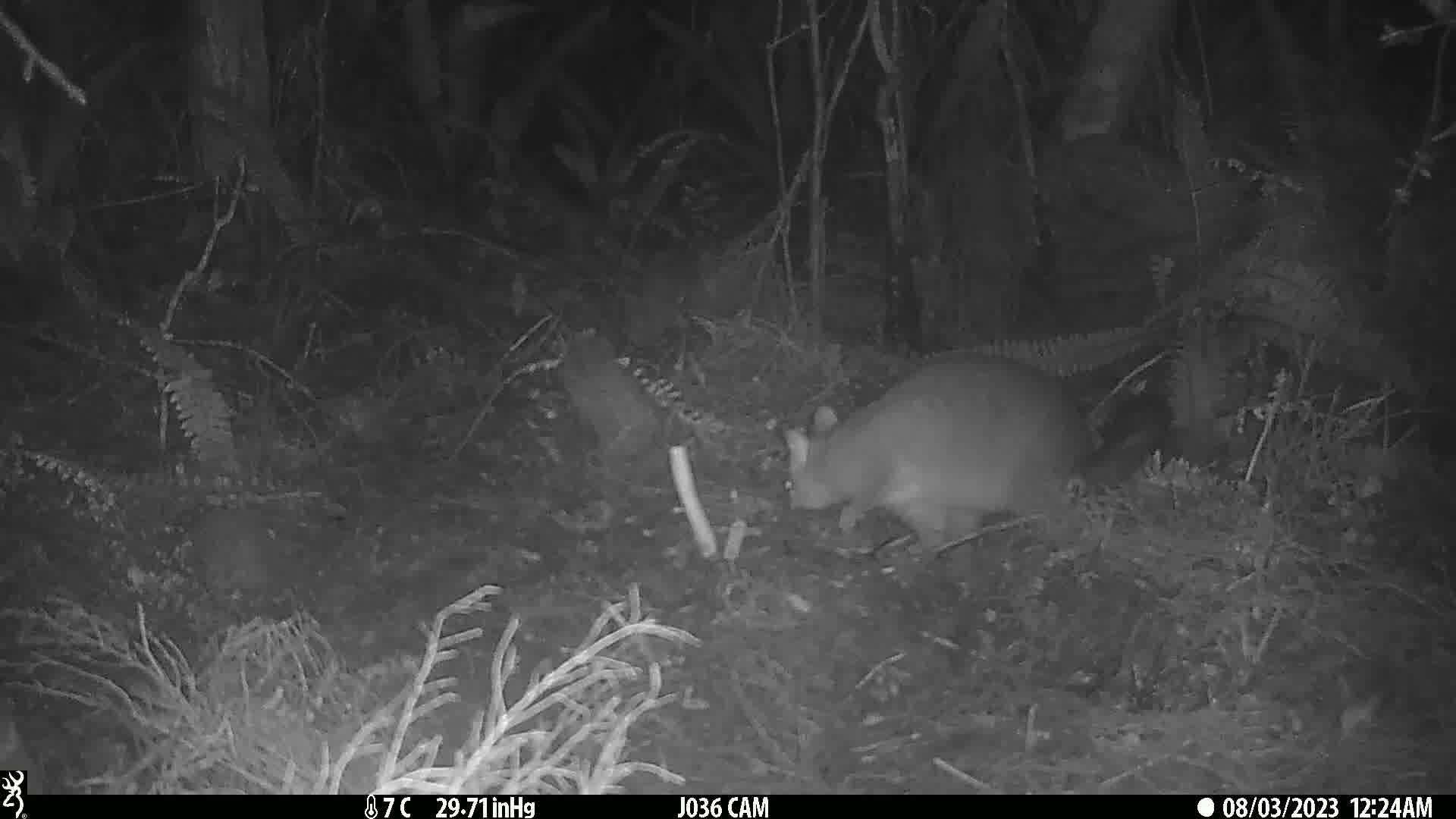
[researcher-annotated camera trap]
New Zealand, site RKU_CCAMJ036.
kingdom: Animalia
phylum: Chordata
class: Mammalia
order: Diprotodontia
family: Phalangeridae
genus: Trichosurus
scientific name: Trichosurus vulpecula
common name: common brushtail possum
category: possum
Possum (common brushtail possum) (Trichosurus vulpecula).